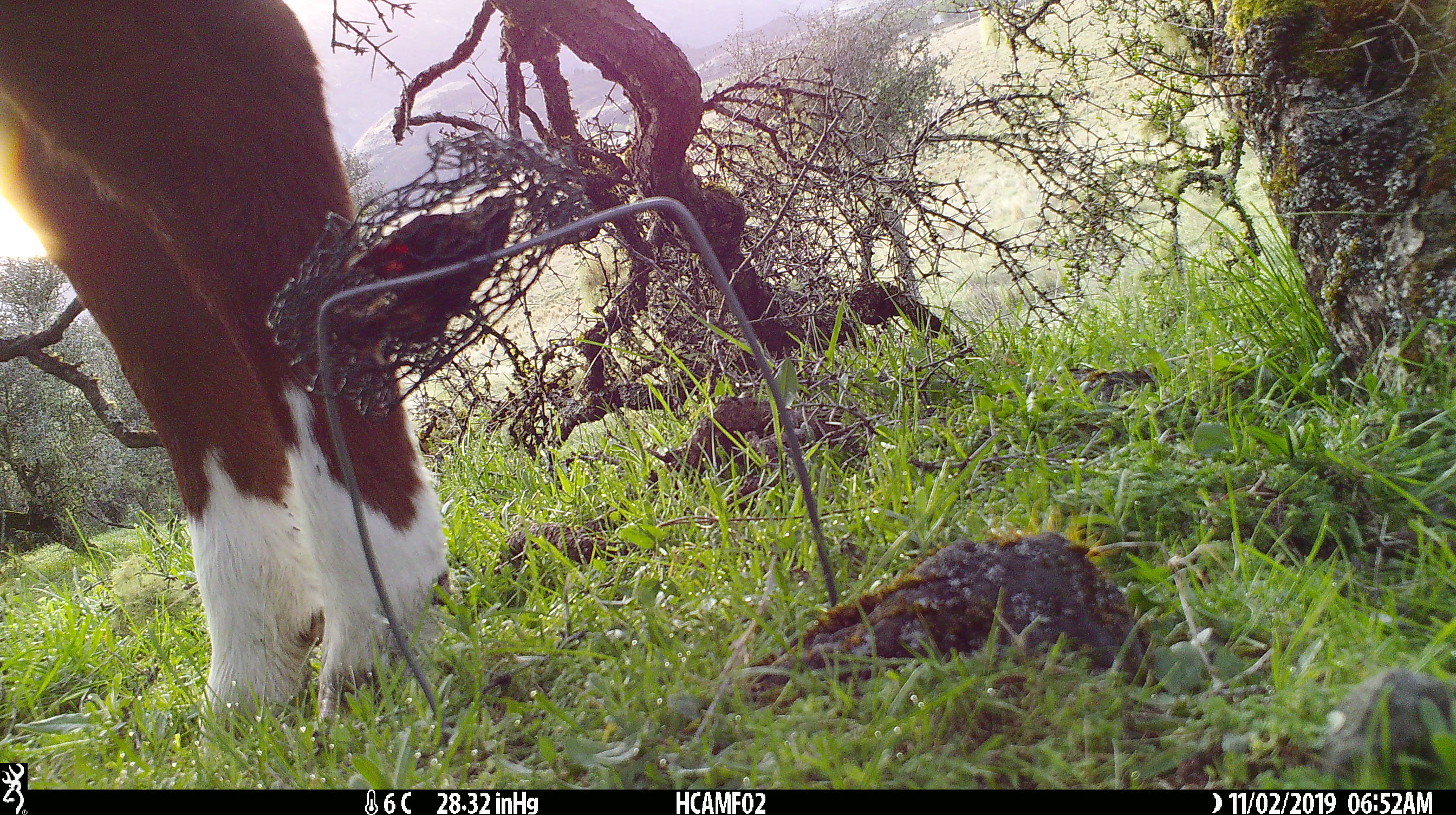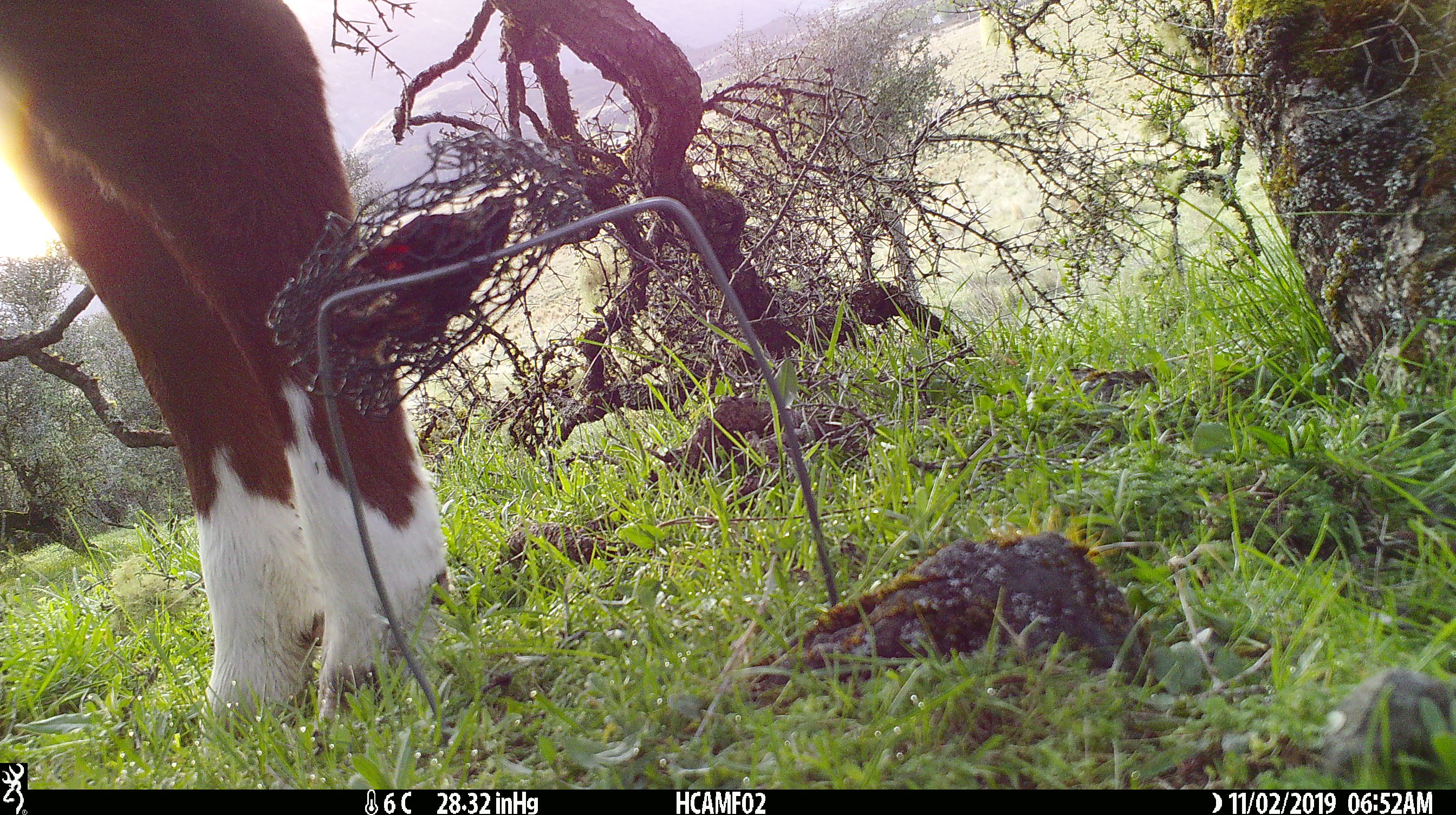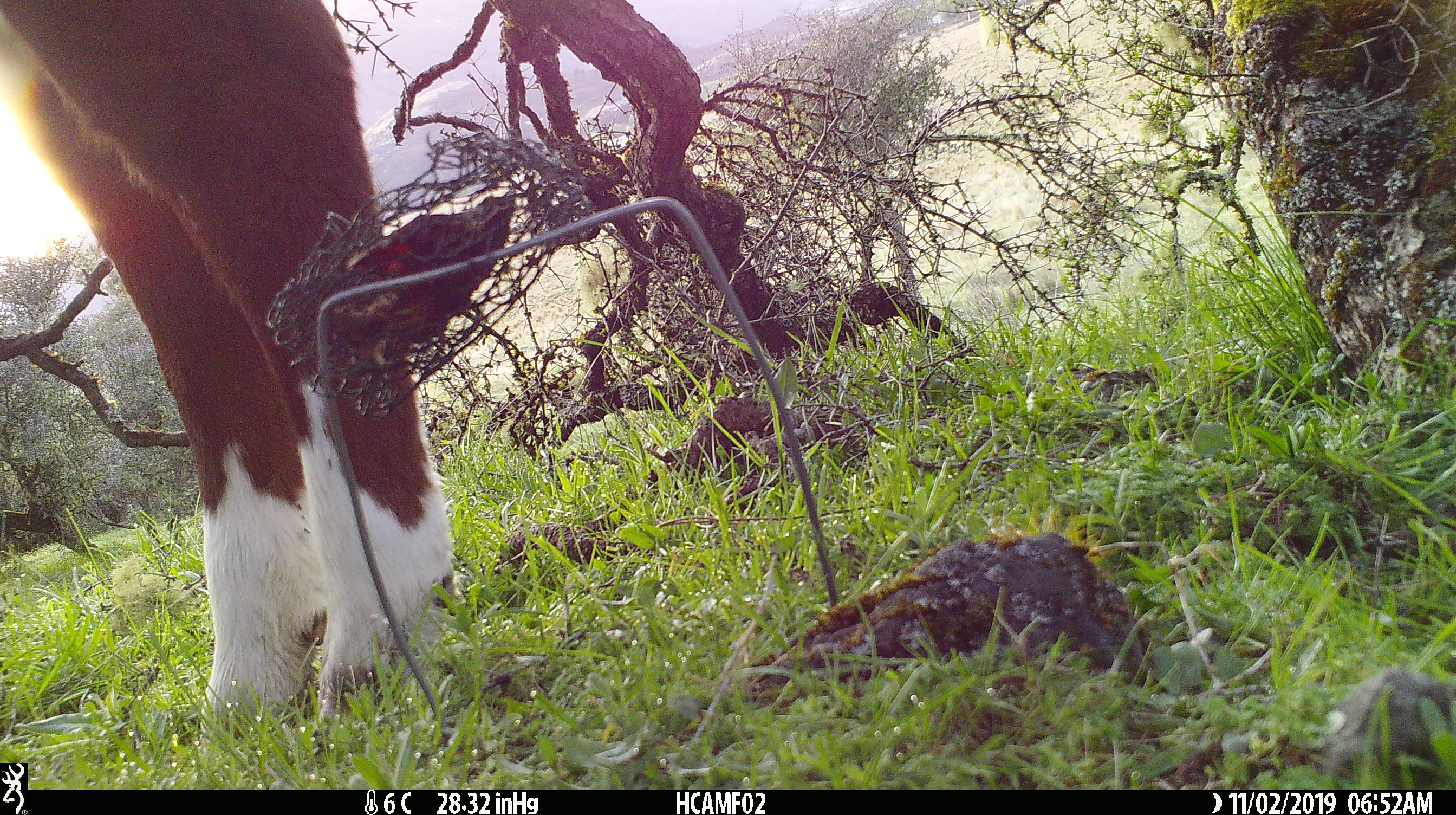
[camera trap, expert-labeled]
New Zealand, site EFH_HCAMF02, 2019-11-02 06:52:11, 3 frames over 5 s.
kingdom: Animalia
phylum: Chordata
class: Mammalia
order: Artiodactyla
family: Bovidae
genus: Bos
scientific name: Bos taurus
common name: domestic cow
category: cow